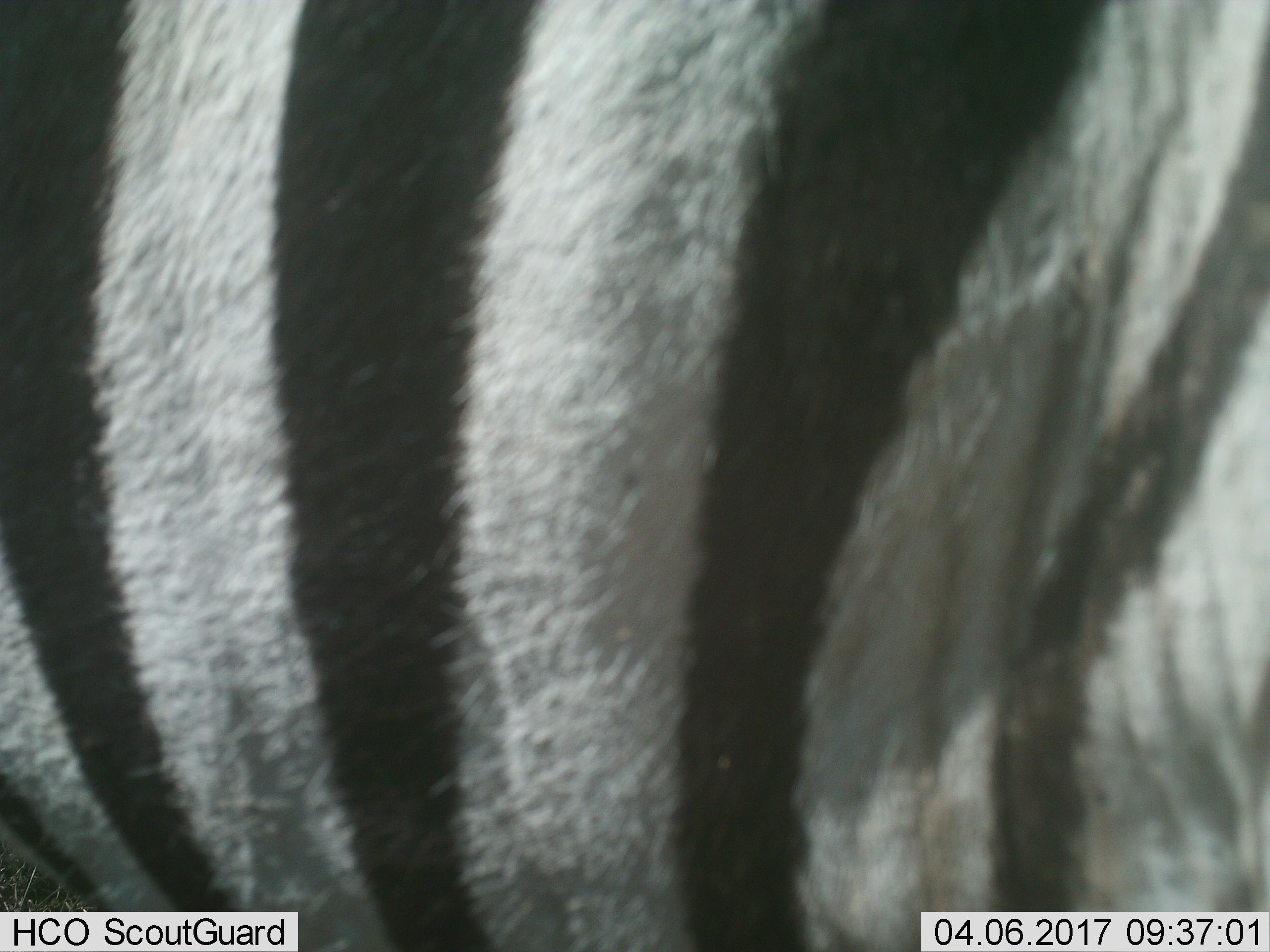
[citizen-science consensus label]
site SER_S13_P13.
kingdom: Animalia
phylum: Chordata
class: Mammalia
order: Perissodactyla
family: Equidae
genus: Equus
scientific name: Equus quagga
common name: plains zebra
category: zebraplains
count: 1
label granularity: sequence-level